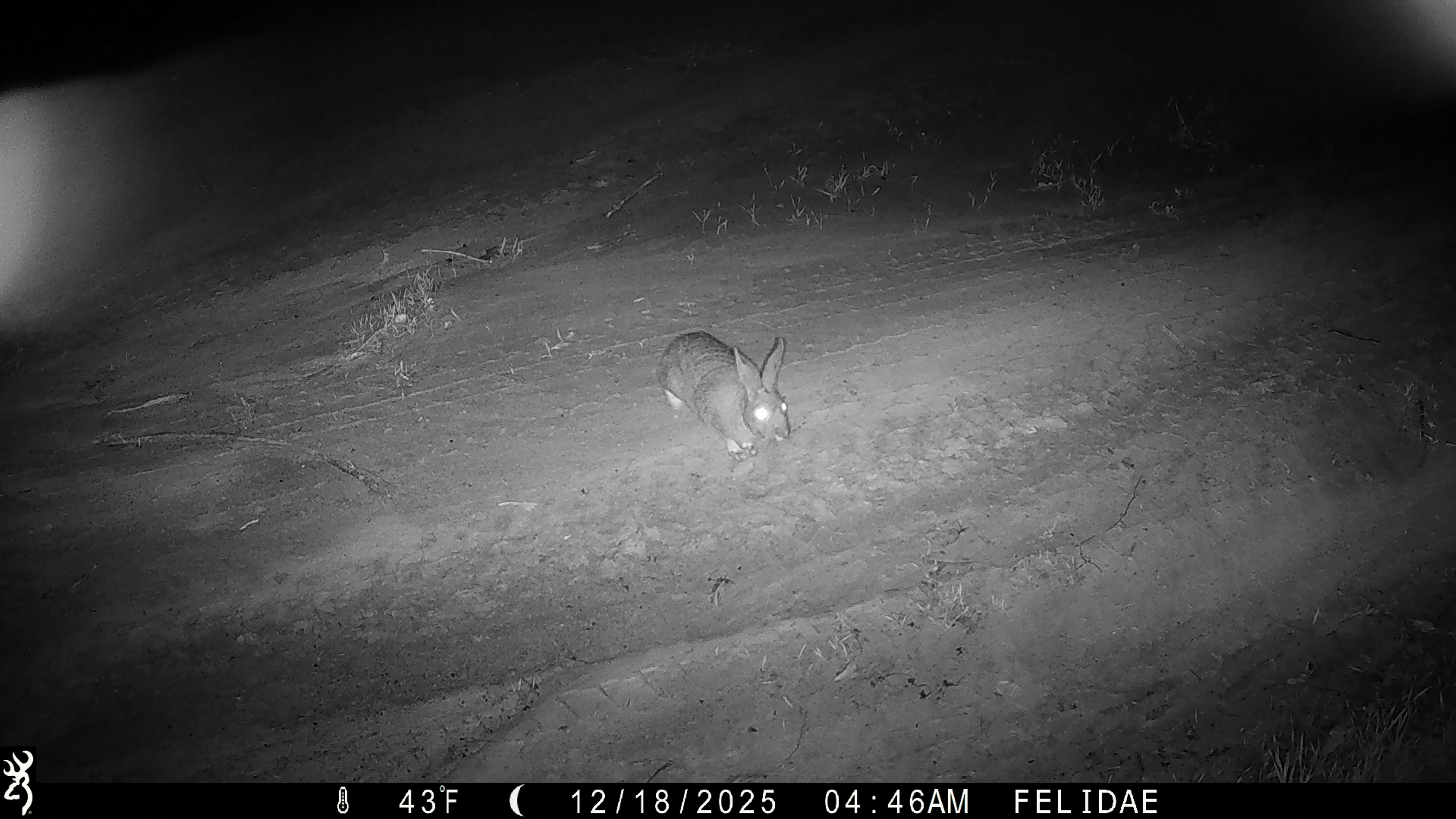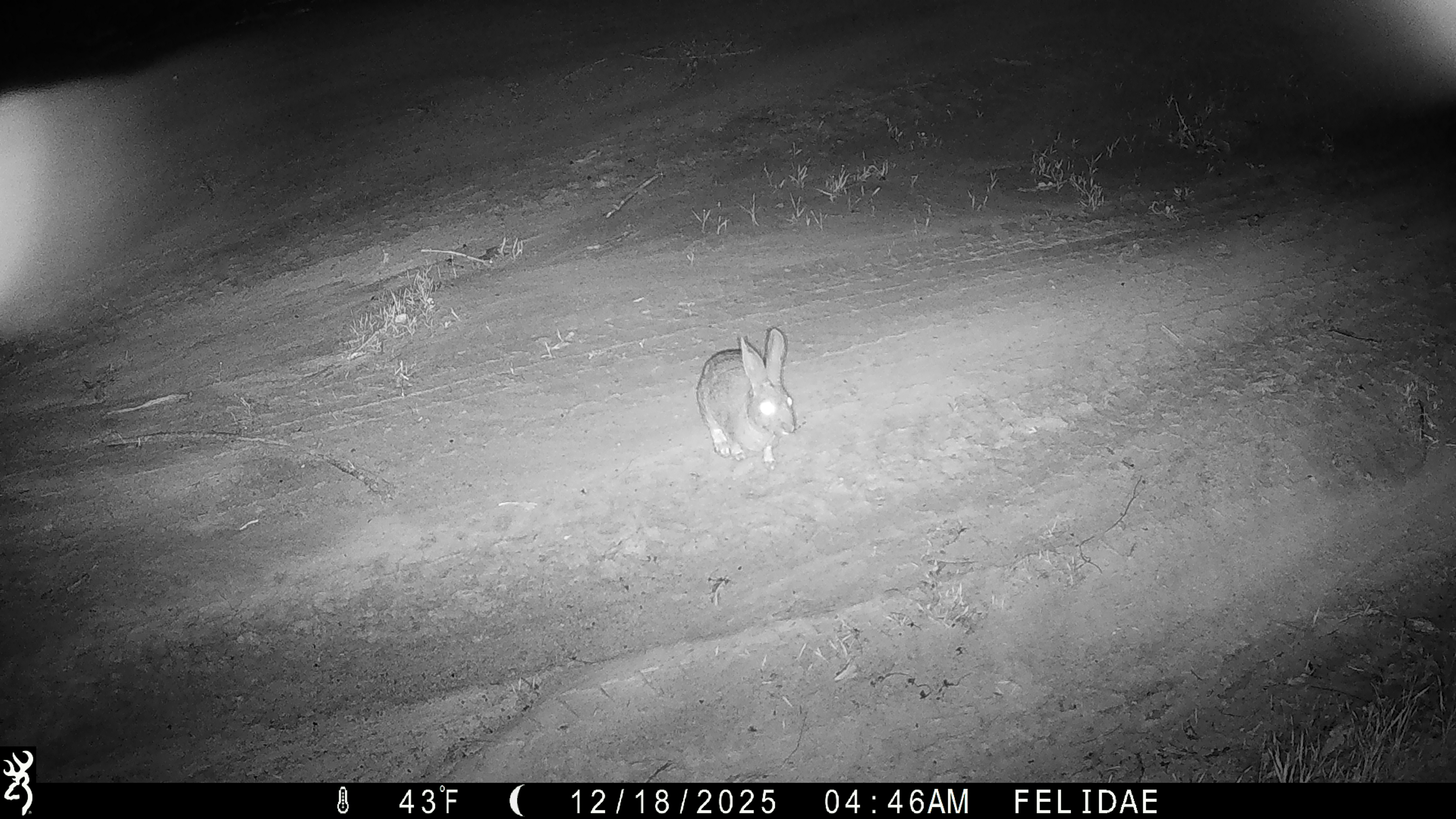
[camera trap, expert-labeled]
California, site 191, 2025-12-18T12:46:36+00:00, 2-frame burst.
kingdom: Animalia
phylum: Chordata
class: Mammalia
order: Lagomorpha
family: Leporidae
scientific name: Leporidae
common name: rabbit